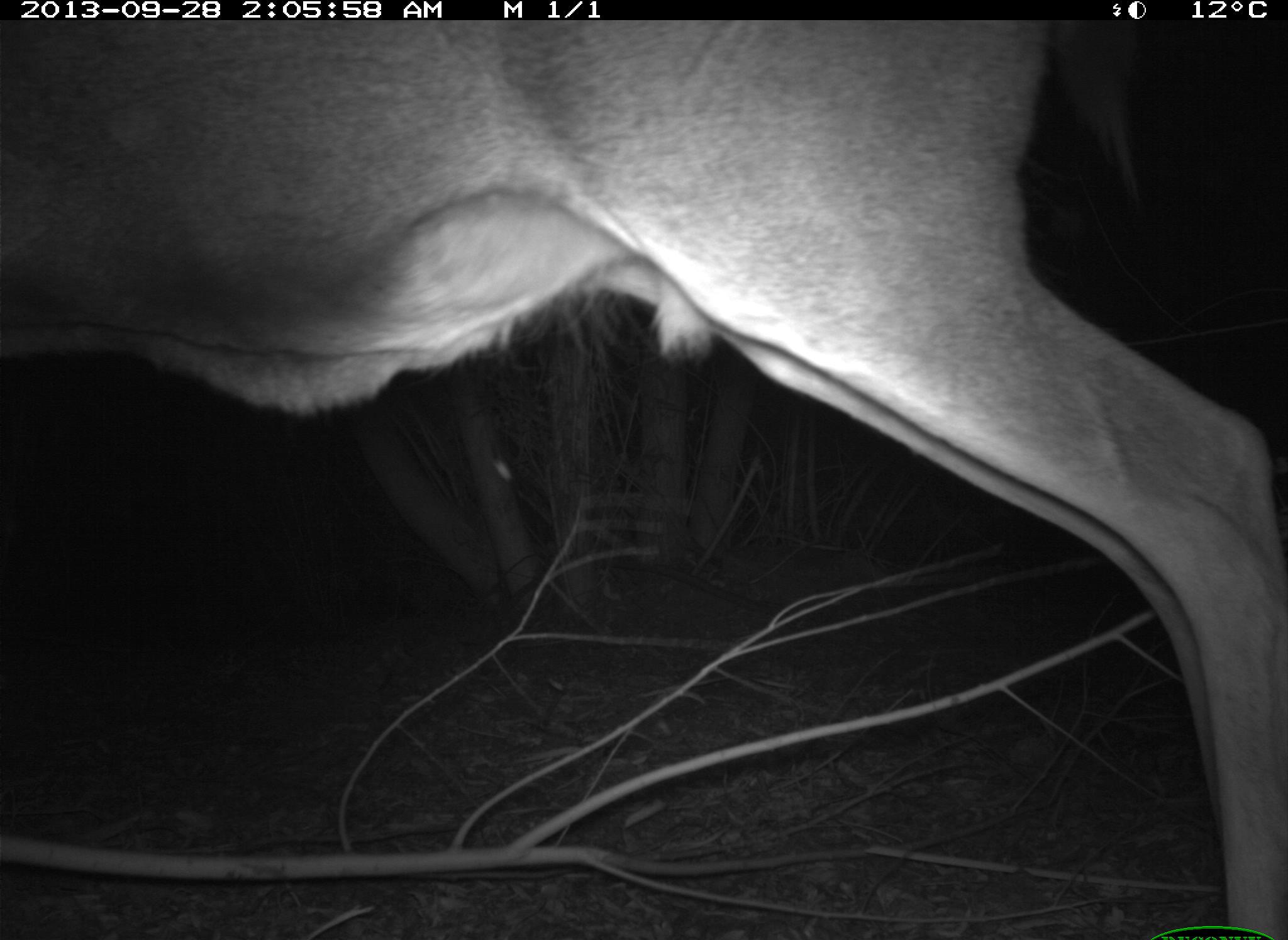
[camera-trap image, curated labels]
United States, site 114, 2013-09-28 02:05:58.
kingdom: Animalia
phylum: Chordata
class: Mammalia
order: Artiodactyla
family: Cervidae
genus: Odocoileus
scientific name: Odocoileus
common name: deer